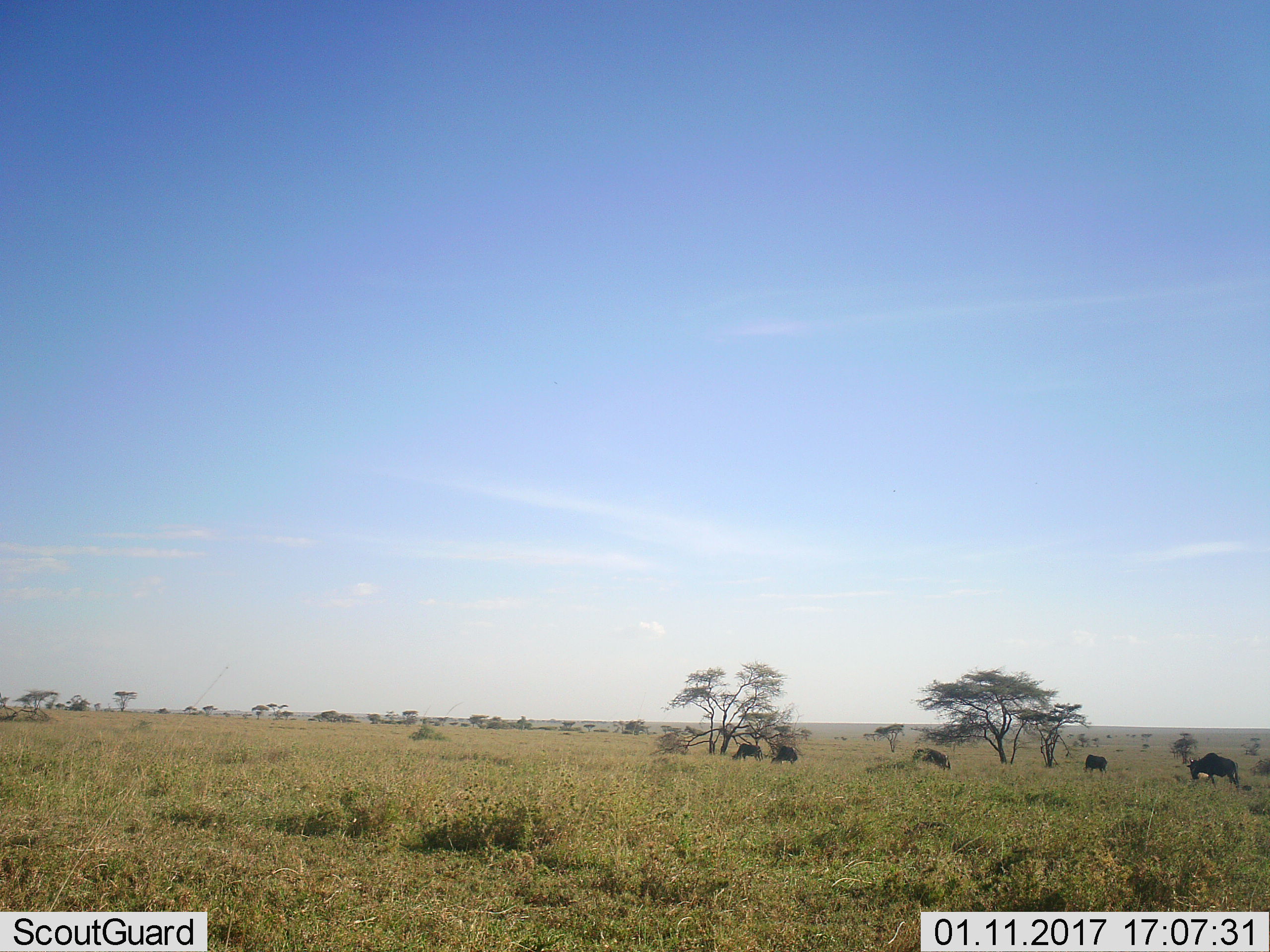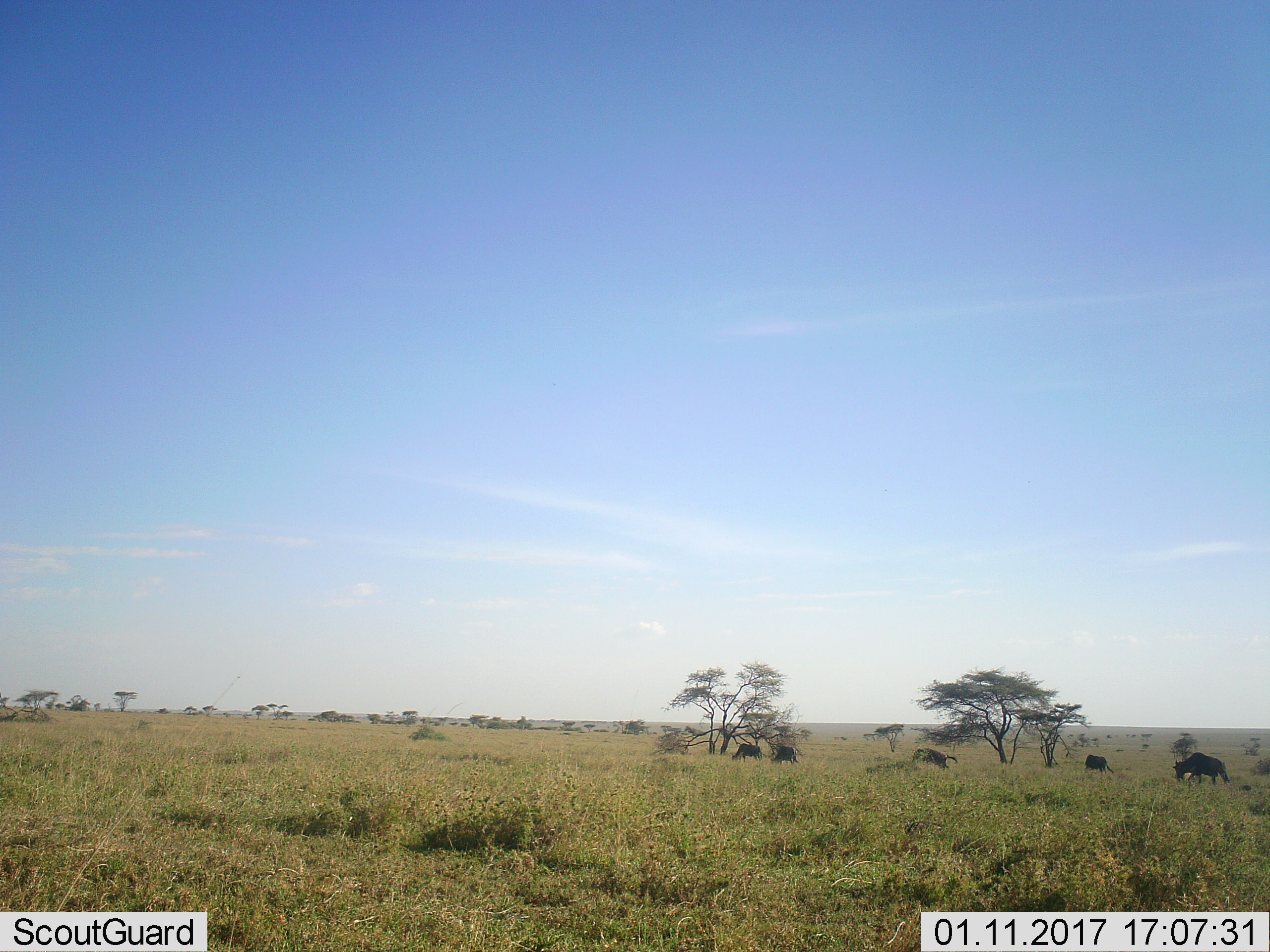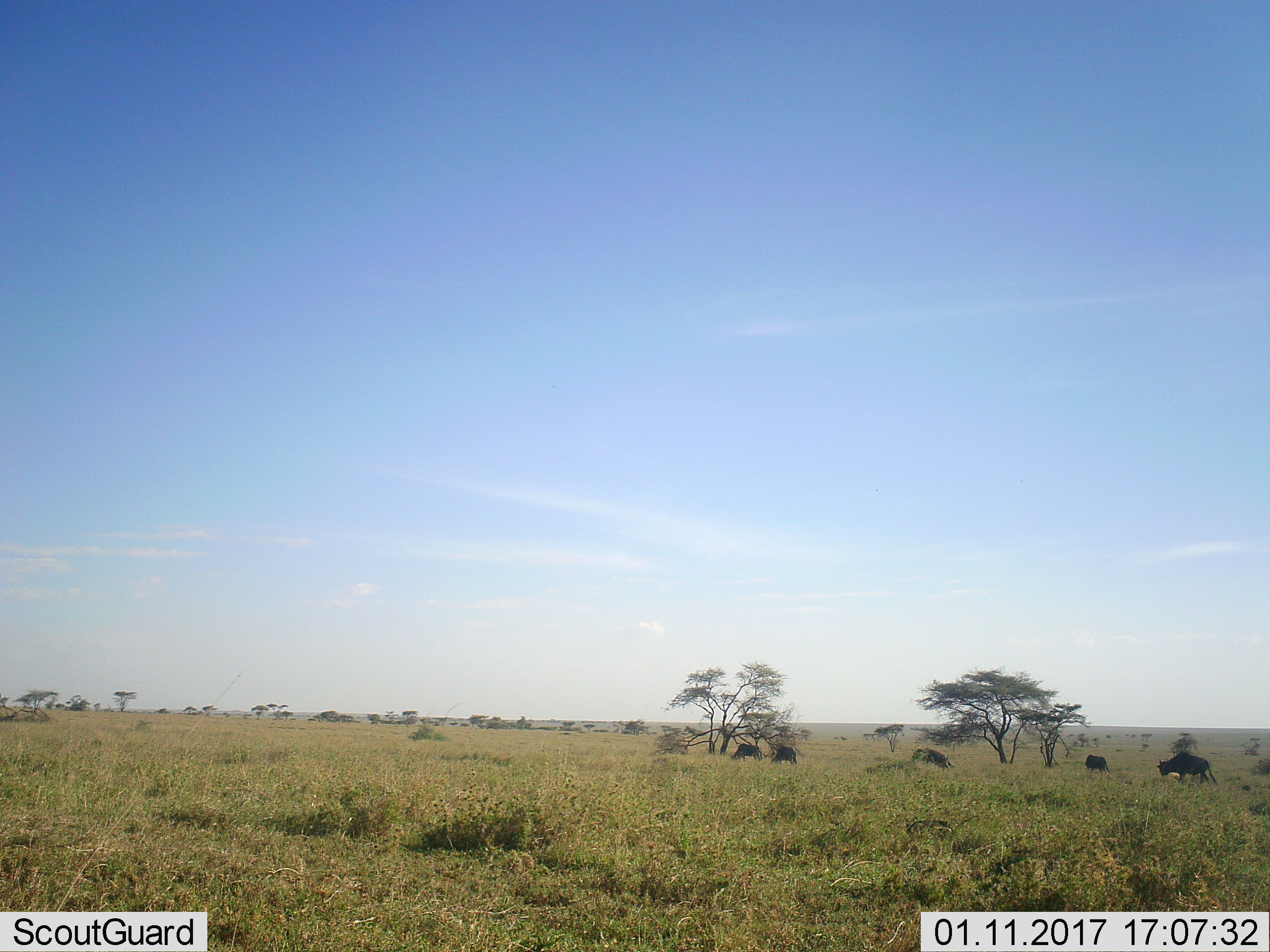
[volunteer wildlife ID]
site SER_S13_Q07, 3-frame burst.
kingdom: Animalia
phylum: Chordata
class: Mammalia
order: Artiodactyla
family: Bovidae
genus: Connochaetes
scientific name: Connochaetes taurinus taurinus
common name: blue wildebeest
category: wildebeestblue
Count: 5.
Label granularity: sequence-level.